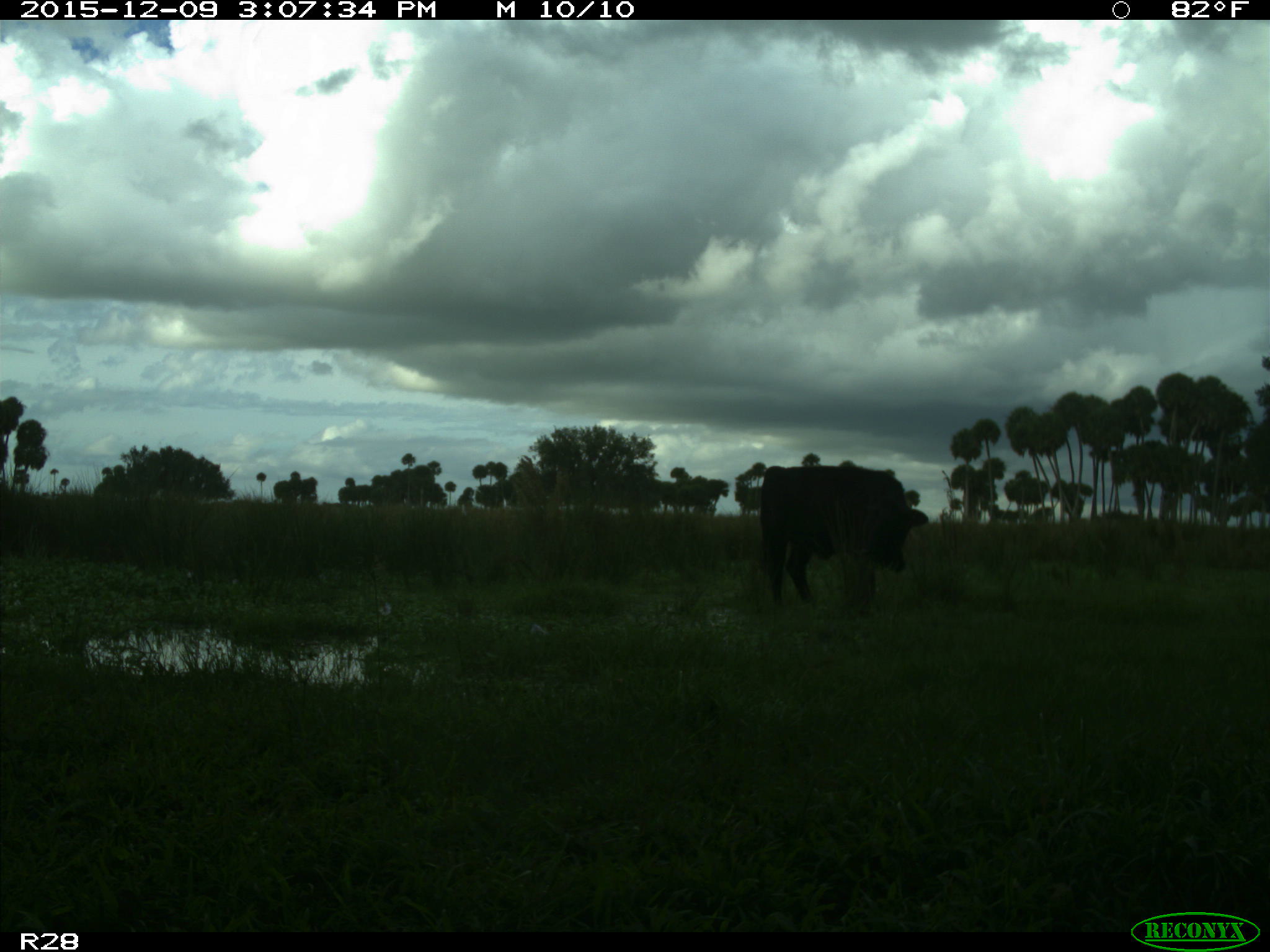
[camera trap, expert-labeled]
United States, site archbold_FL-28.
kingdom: Animalia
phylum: Chordata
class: Mammalia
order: Artiodactyla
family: Bovidae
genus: Bos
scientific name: Bos taurus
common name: domestic cow